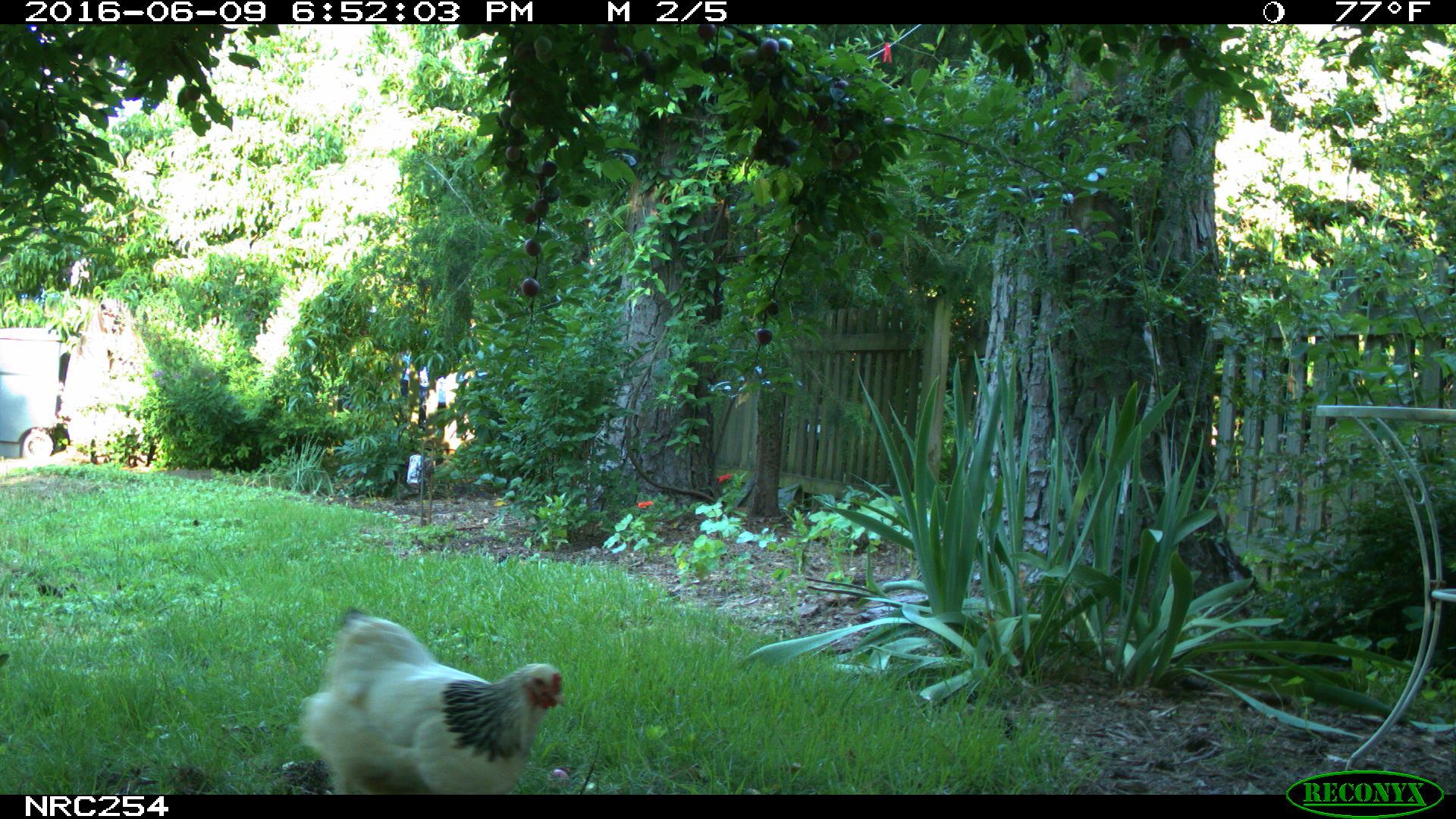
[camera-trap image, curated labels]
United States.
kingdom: Animalia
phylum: Chordata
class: Aves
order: Galliformes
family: Phasianidae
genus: Gallus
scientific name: Gallus gallus domesticus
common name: domestic chicken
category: Chicken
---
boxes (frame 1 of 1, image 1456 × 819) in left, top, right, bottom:
Chicken: 290, 601, 568, 801